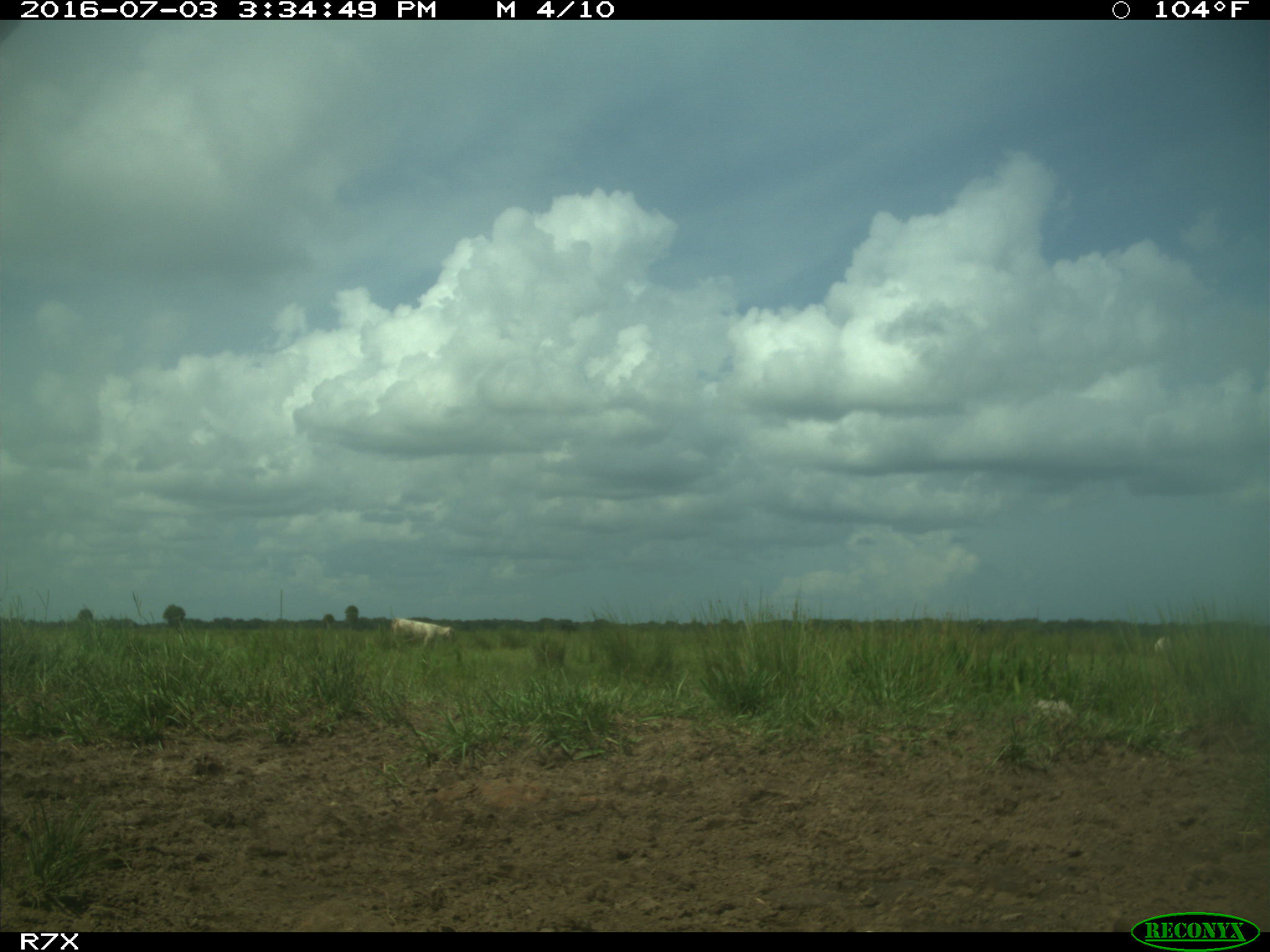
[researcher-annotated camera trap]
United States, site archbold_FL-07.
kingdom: Animalia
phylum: Chordata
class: Mammalia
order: Artiodactyla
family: Bovidae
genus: Bos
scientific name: Bos taurus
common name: domestic cow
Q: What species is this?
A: Bos taurus (domestic cow).